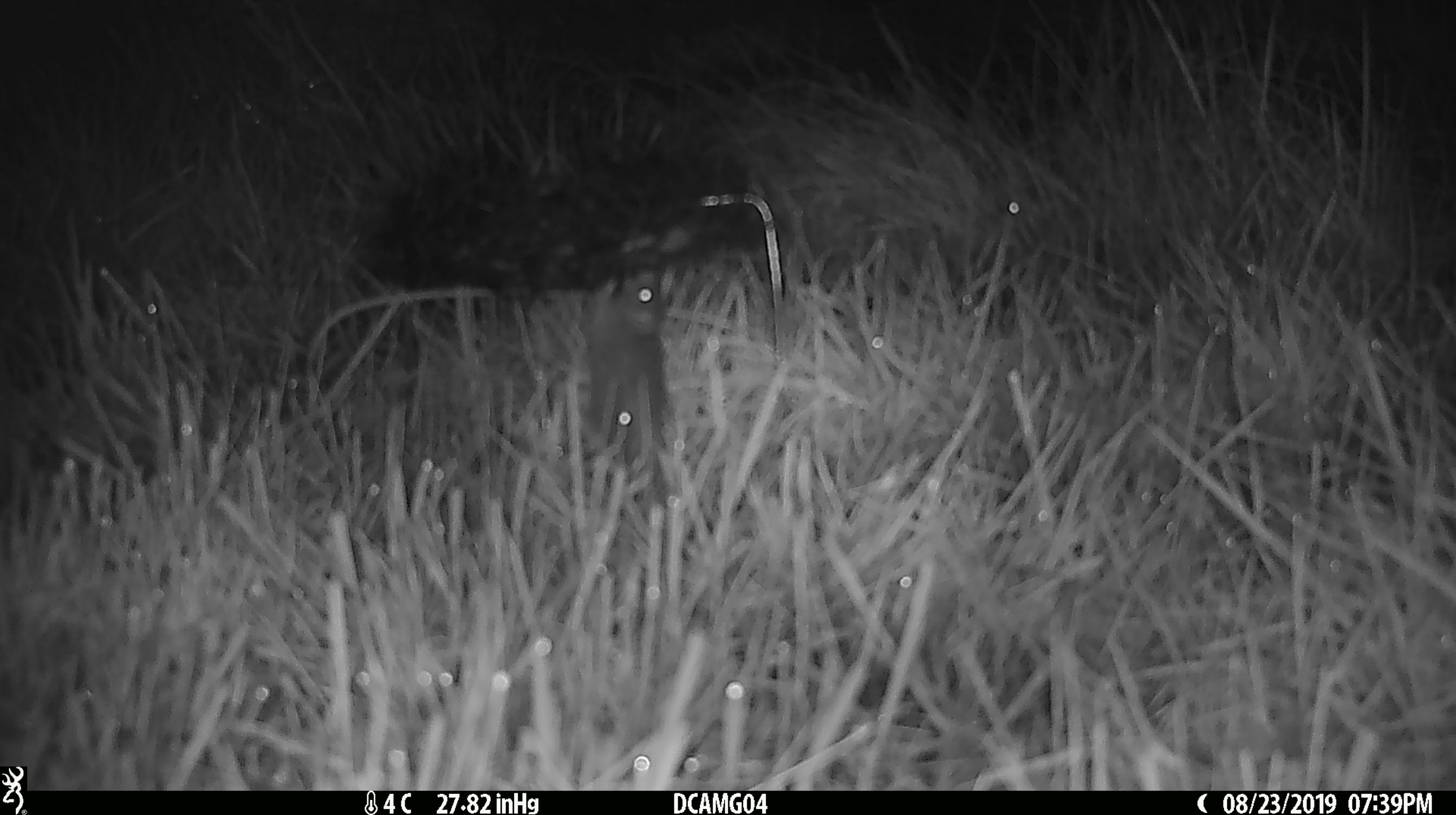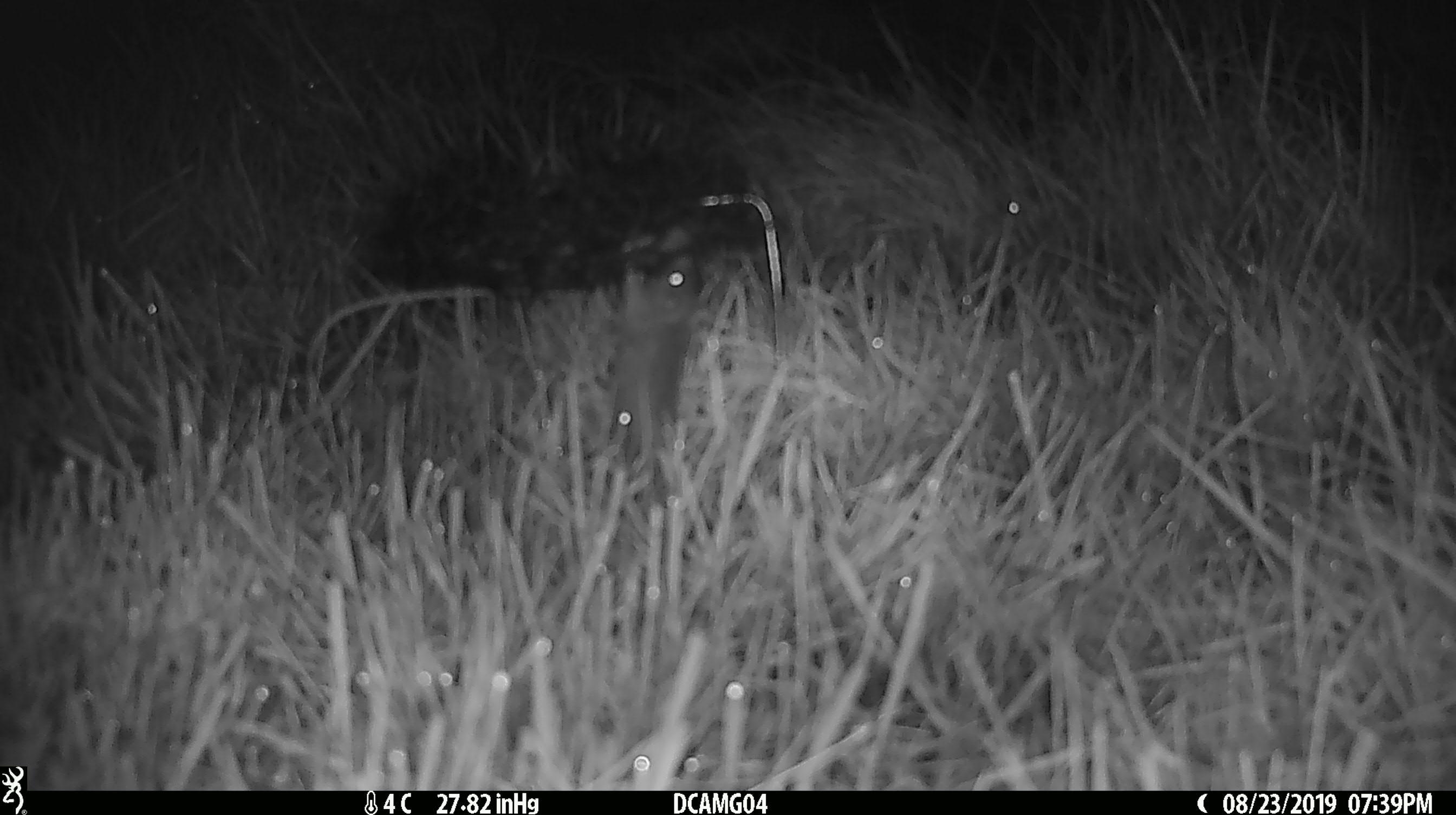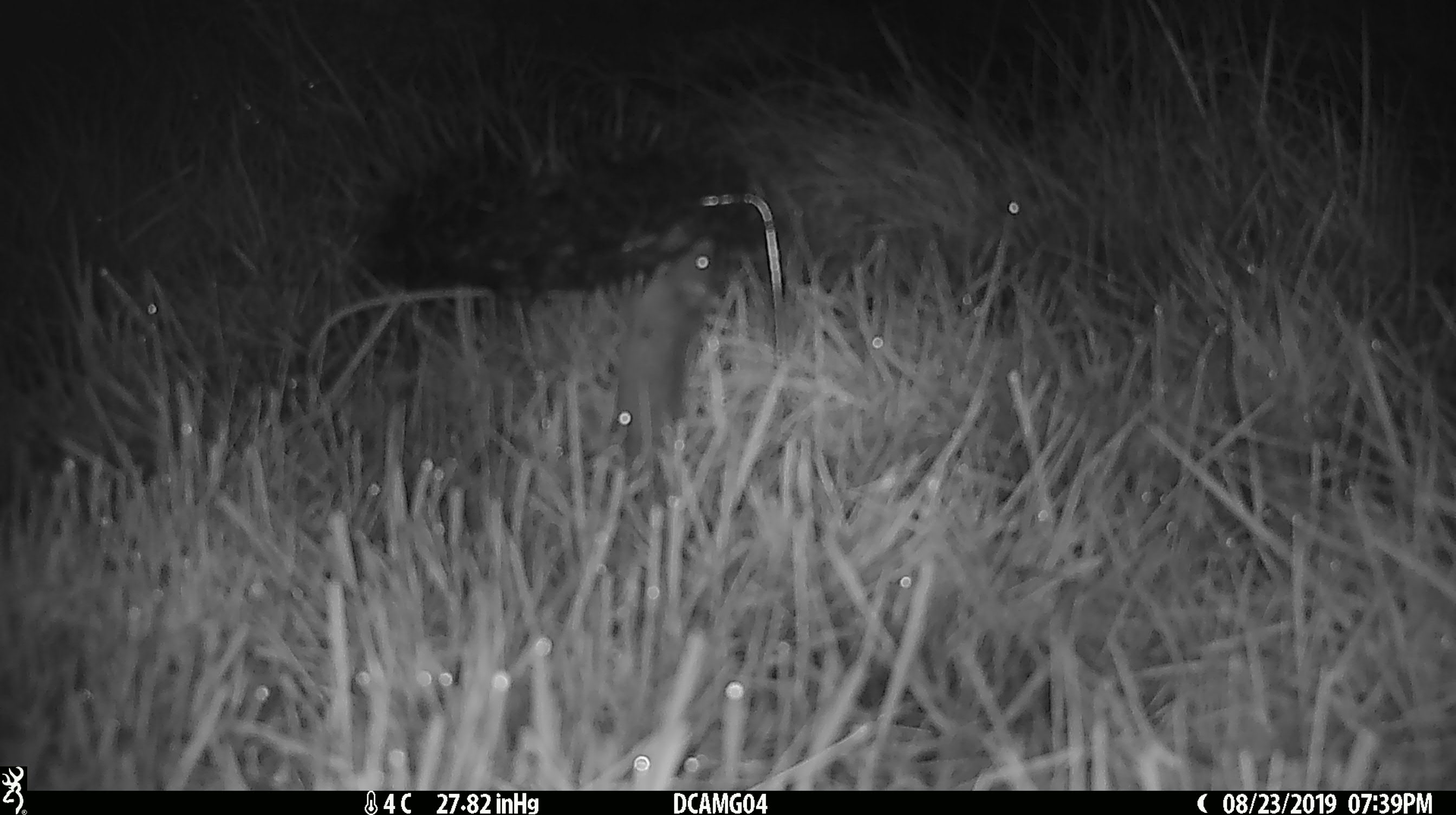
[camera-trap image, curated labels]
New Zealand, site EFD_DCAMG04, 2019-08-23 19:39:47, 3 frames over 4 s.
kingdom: Animalia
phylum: Chordata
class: Mammalia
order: Rodentia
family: Muridae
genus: Mus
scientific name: Mus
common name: mouse